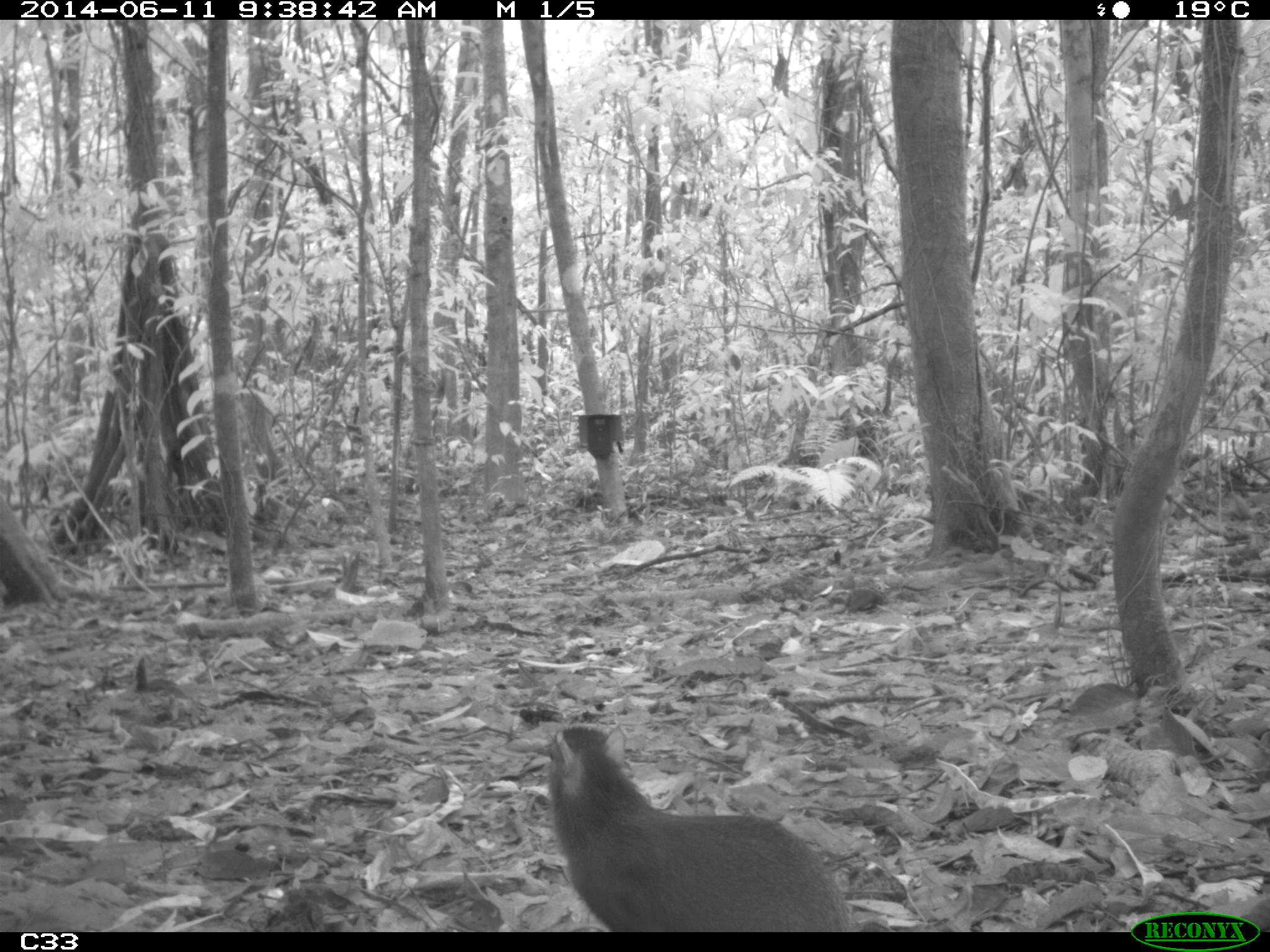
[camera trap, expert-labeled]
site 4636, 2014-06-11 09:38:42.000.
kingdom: Animalia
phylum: Chordata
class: Mammalia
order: Rodentia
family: Dasyproctidae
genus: Dasyprocta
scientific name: Dasyprocta leporina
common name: red-rumped agouti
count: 1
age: adult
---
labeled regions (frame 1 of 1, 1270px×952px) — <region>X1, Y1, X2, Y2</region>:
dasyprocta leporina: <region>543, 722, 853, 930</region>